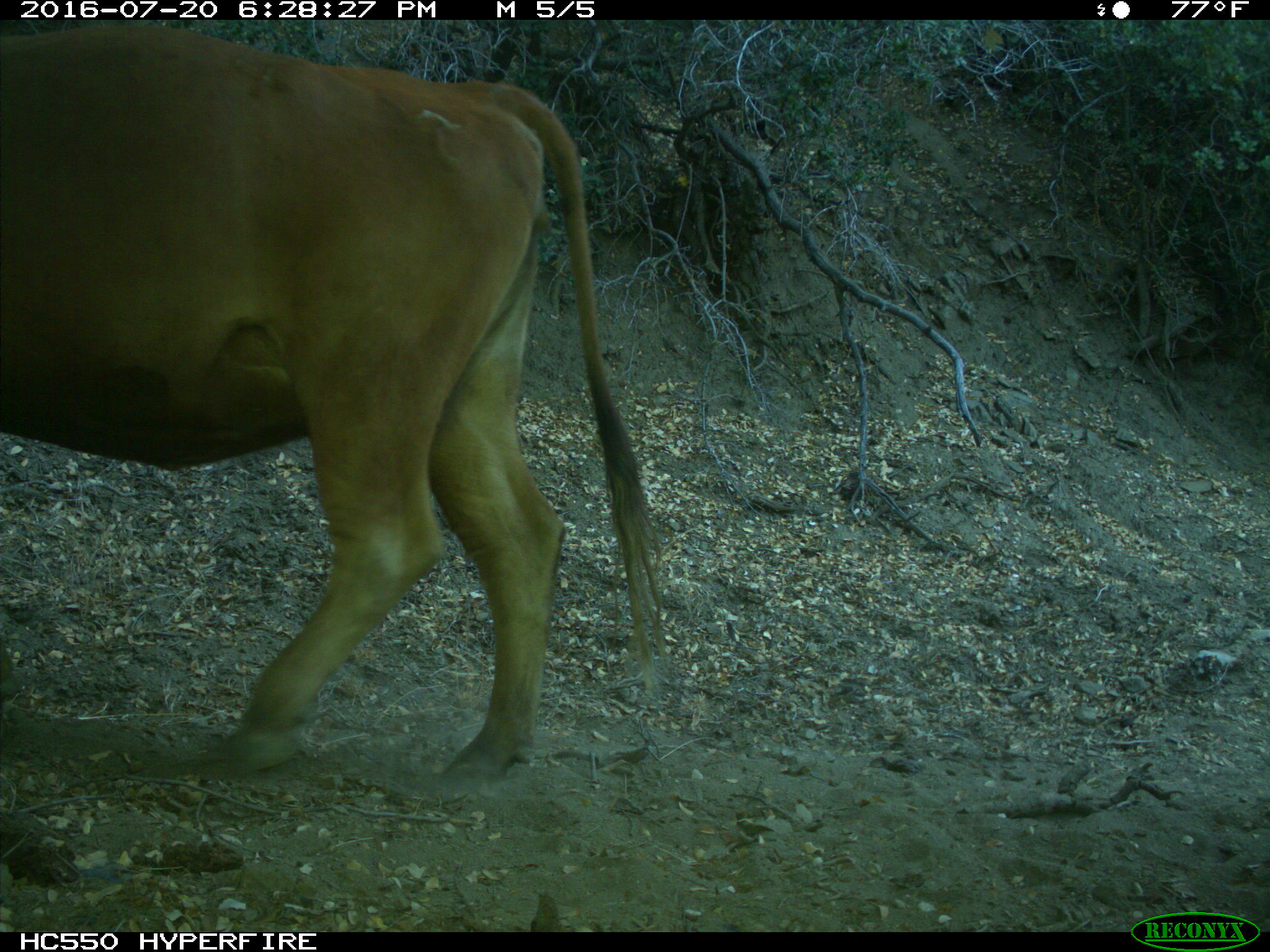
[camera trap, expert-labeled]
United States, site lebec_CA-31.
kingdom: Animalia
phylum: Chordata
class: Mammalia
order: Artiodactyla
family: Bovidae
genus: Bos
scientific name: Bos taurus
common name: domestic cow